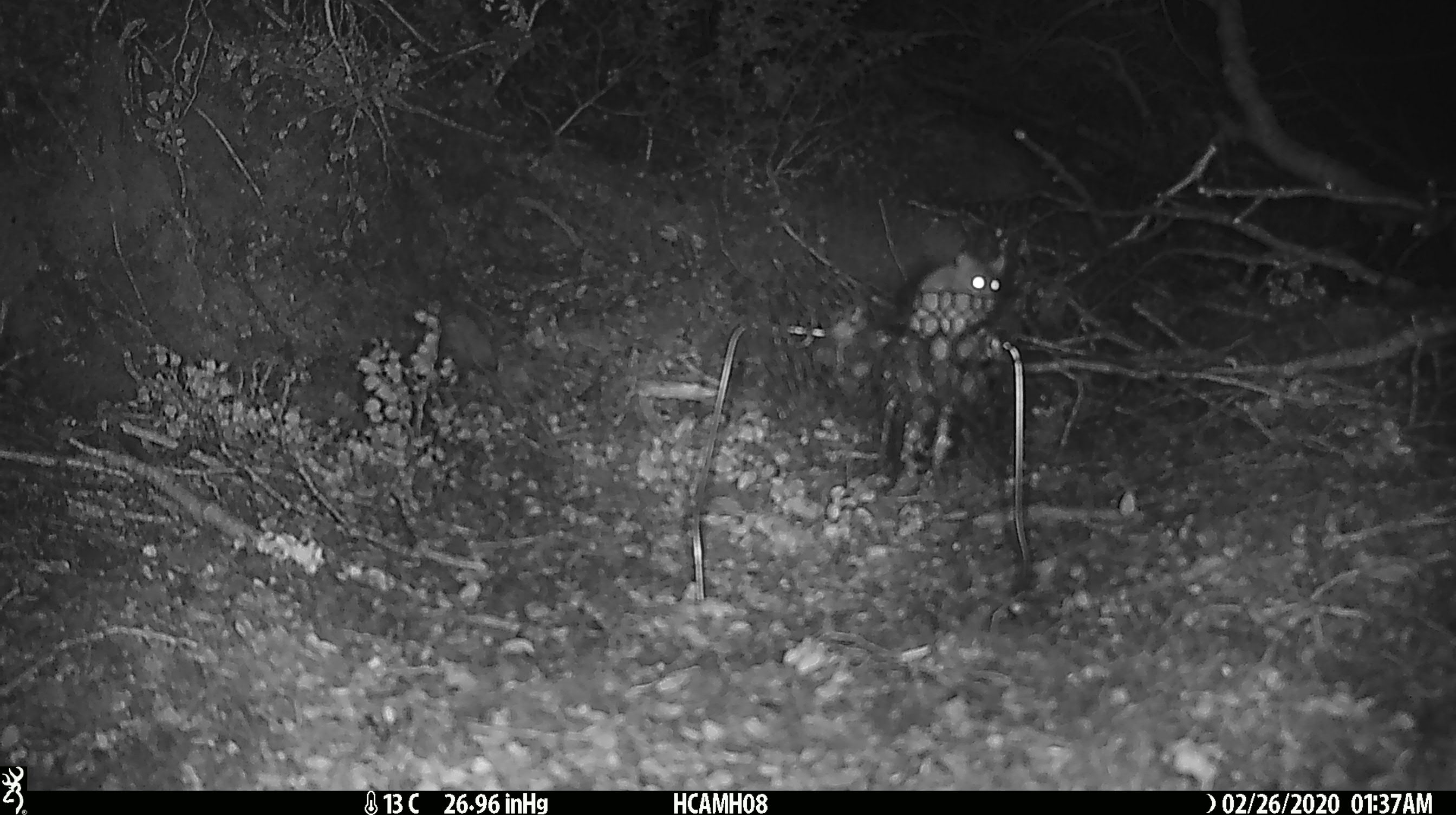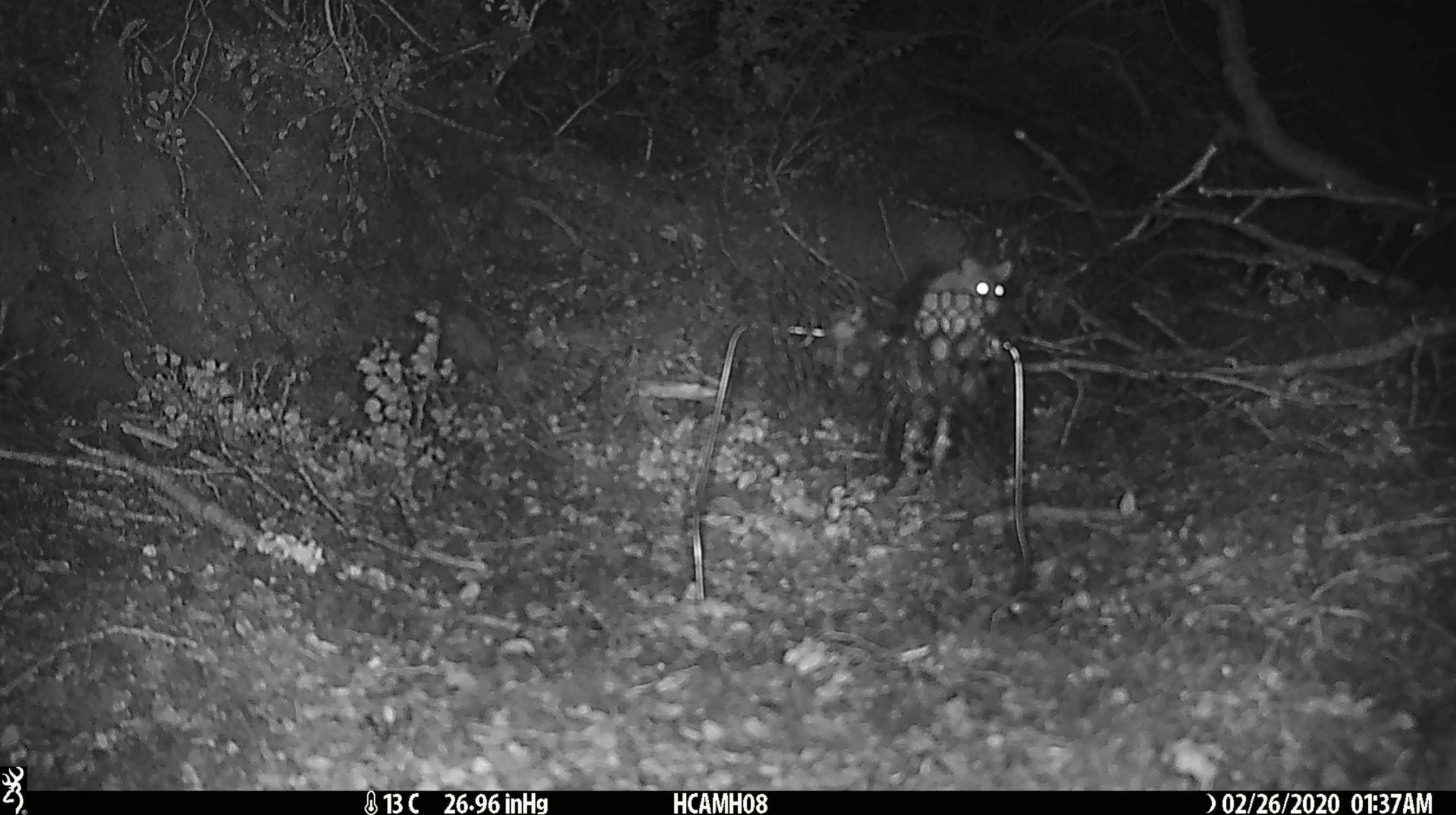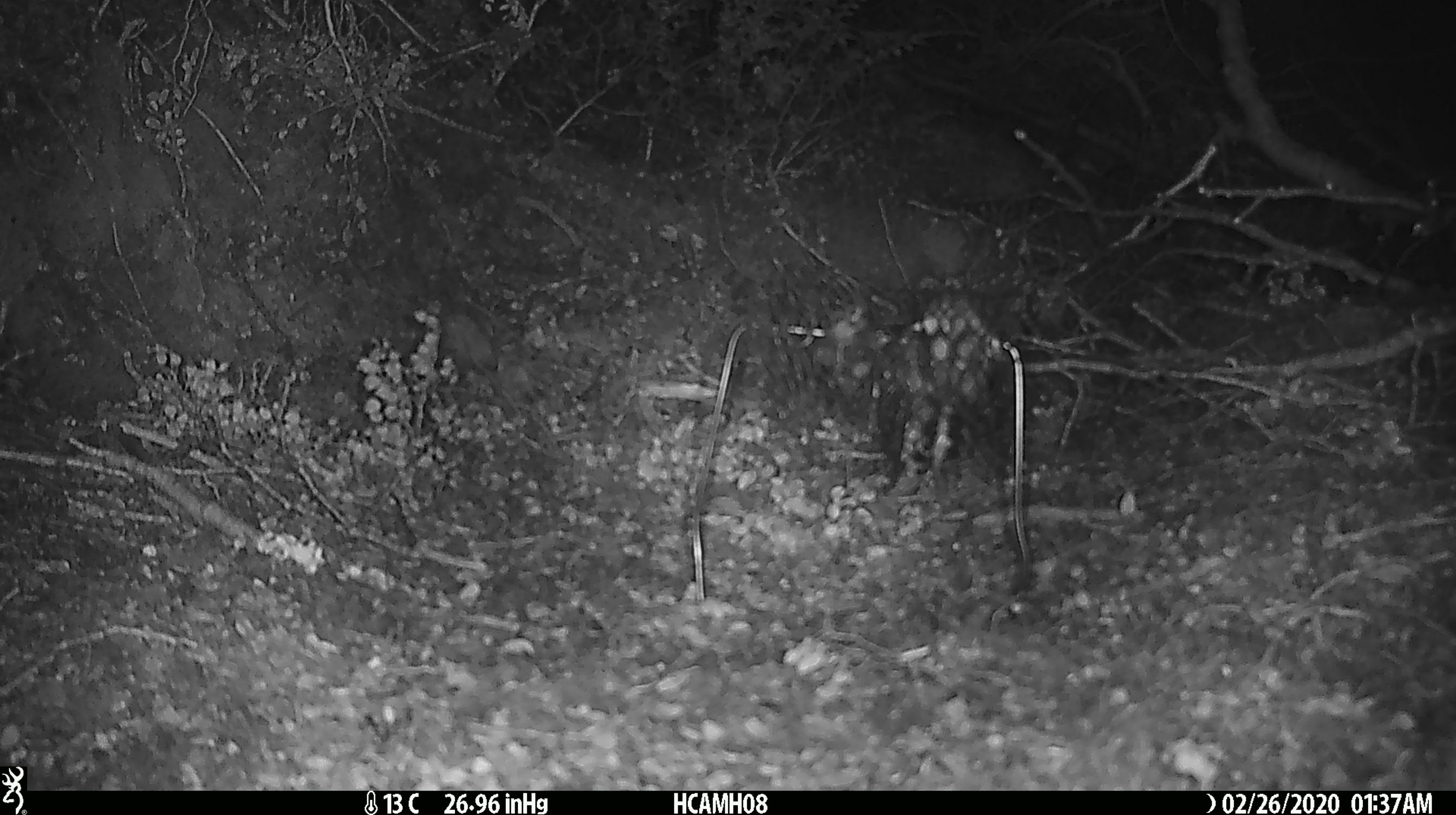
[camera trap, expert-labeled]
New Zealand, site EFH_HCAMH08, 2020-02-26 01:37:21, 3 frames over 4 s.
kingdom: Animalia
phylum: Chordata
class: Mammalia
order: Rodentia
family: Muridae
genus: Mus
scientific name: Mus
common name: mouse